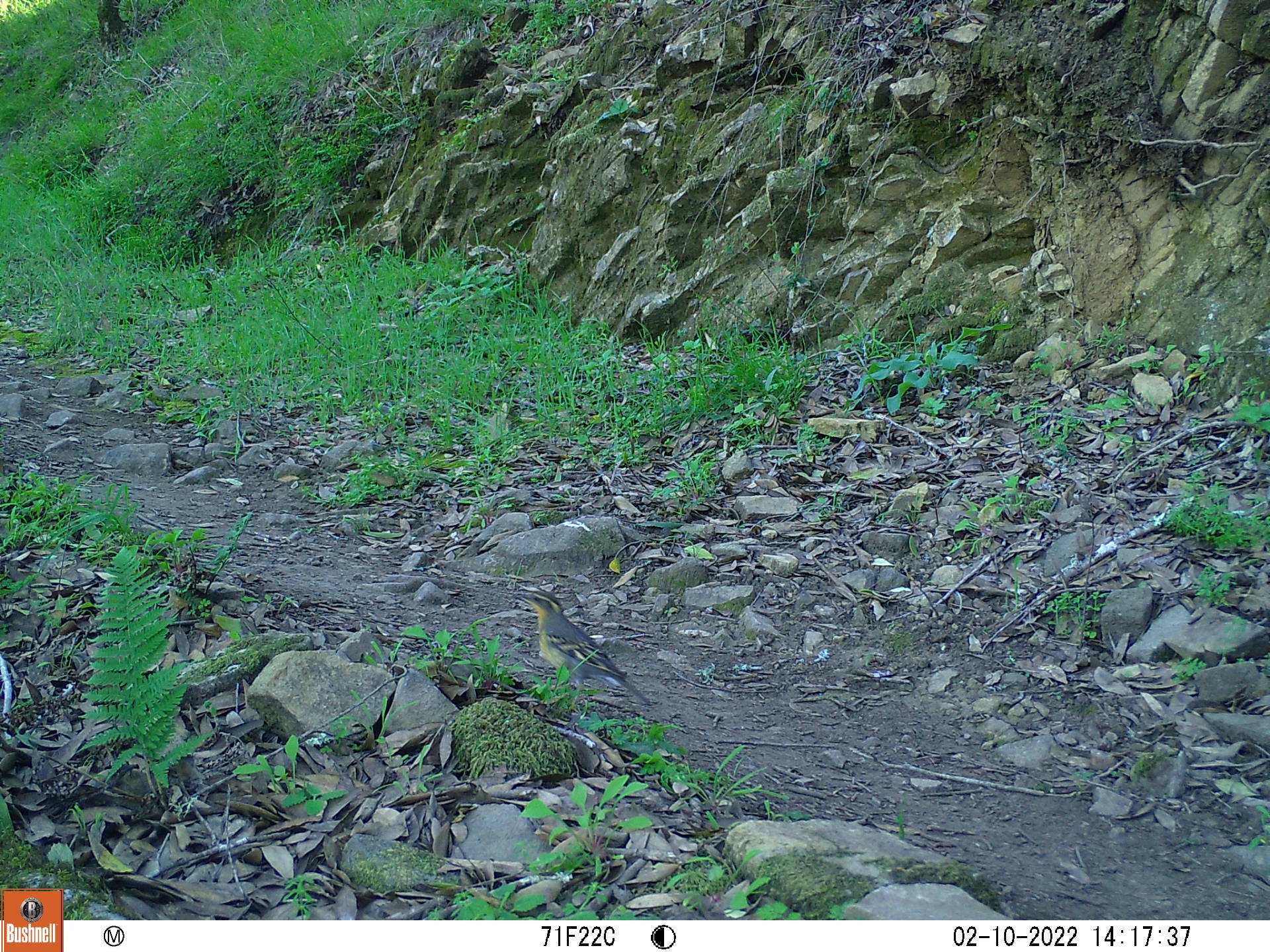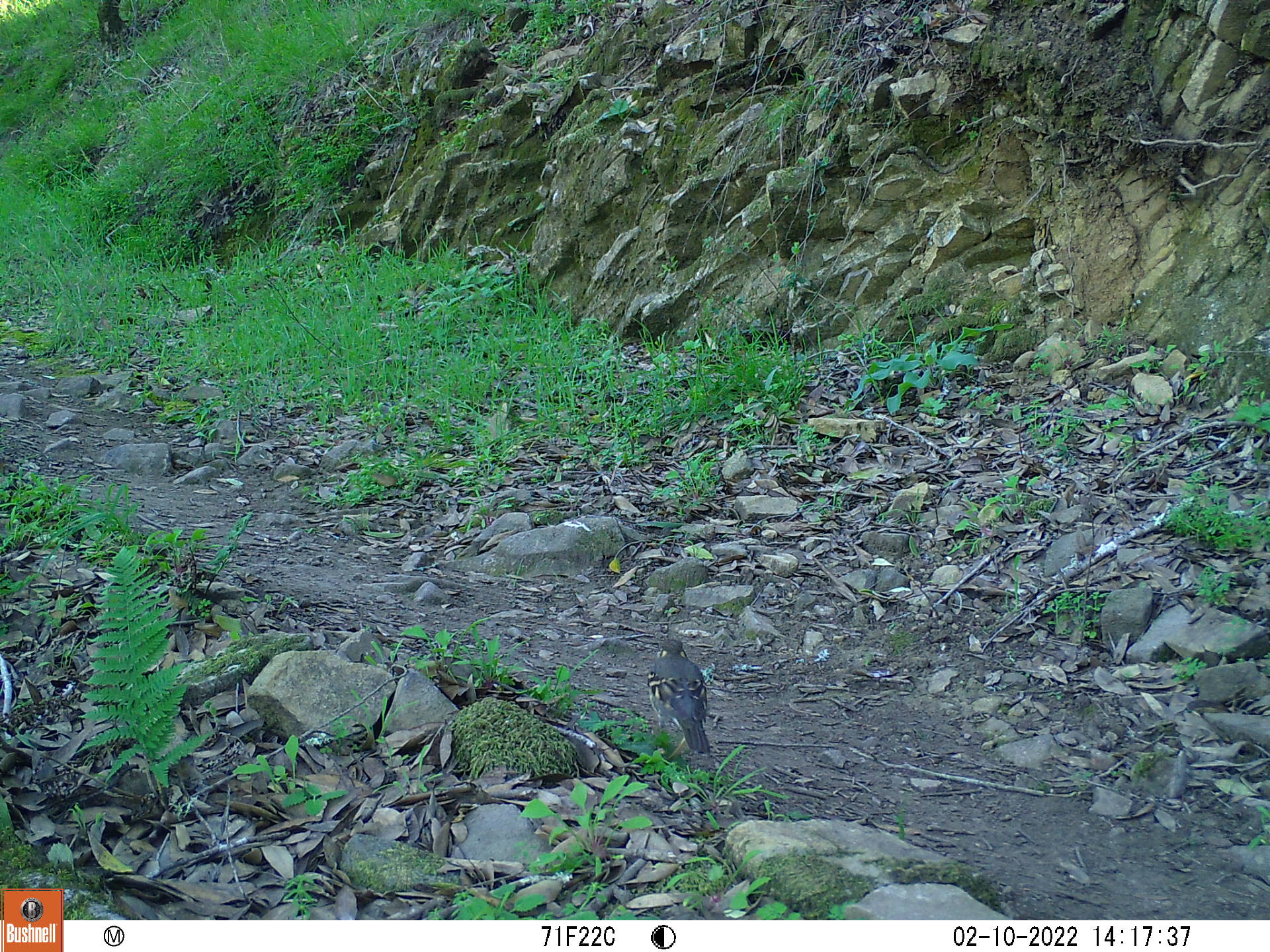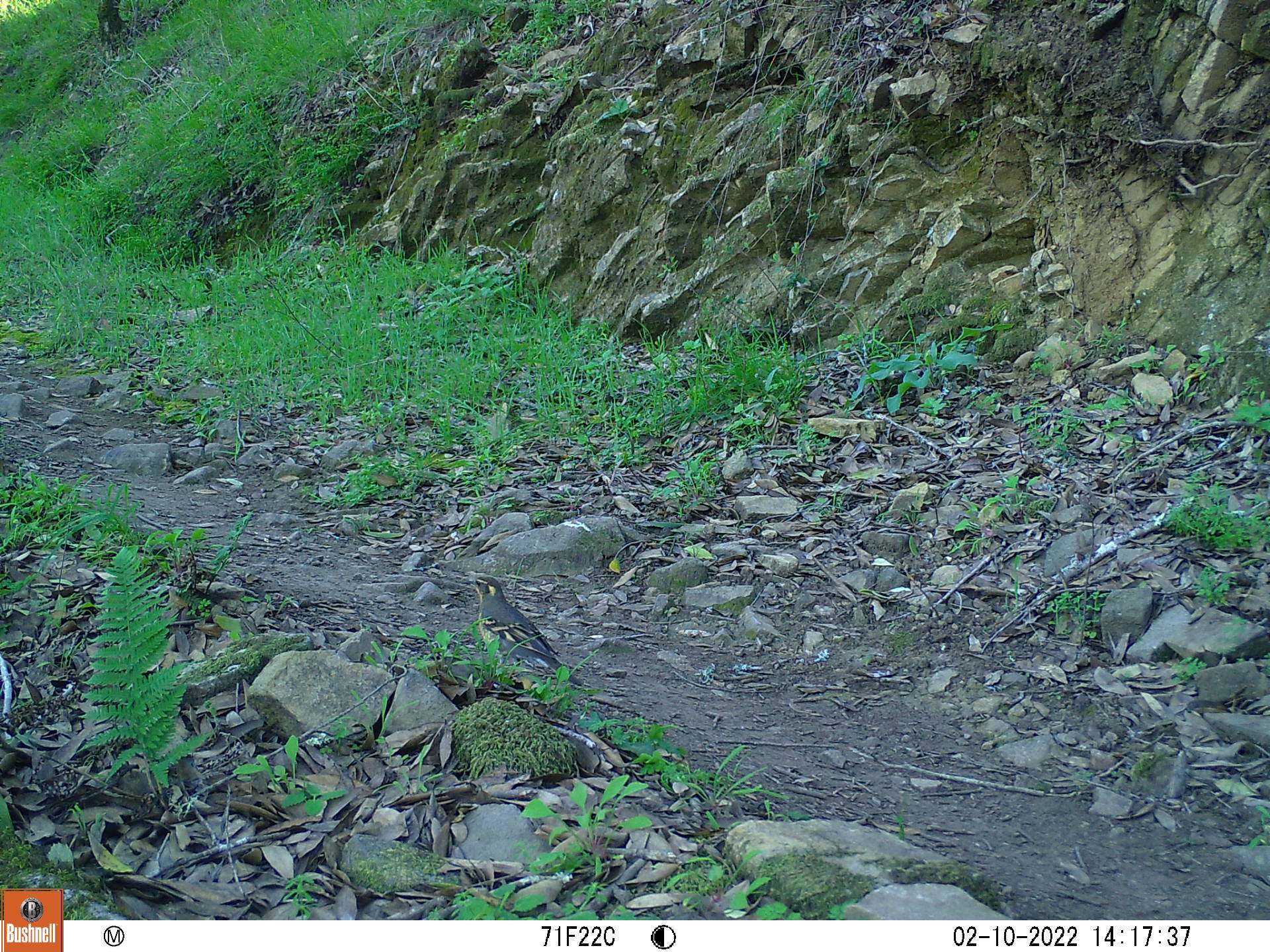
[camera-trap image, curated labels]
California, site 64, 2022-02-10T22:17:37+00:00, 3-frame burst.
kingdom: Animalia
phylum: Chordata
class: Aves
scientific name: Aves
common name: bird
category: unknown bird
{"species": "unknown bird (bird) (Aves)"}